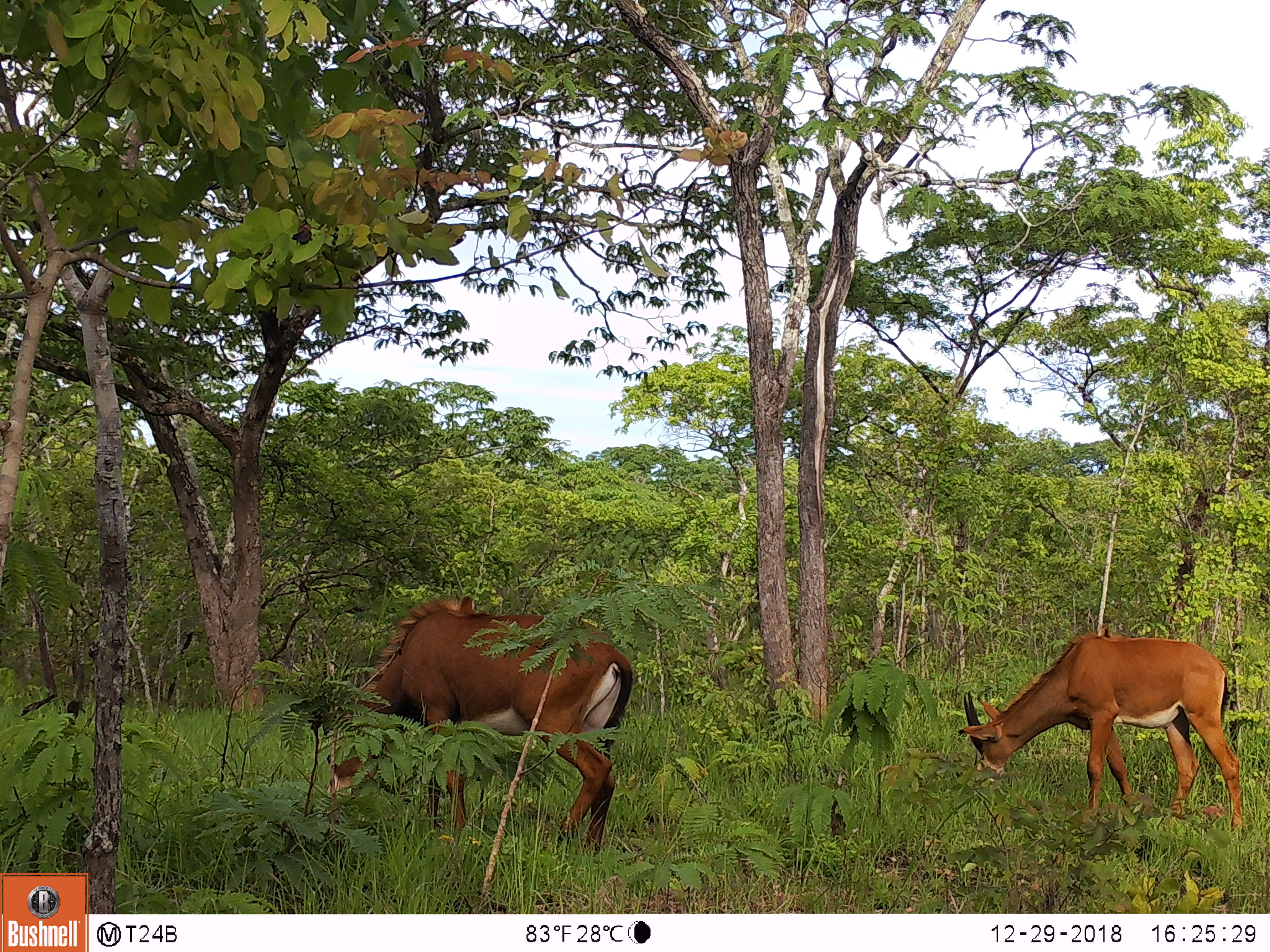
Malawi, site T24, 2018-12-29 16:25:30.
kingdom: Animalia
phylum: Chordata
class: Mammalia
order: Artiodactyla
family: Bovidae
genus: Hippotragus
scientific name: Hippotragus niger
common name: sable antelope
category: sable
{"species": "sable (sable antelope) (Hippotragus niger)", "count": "2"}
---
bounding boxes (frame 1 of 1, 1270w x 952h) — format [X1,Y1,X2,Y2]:
sable: [303,578,637,868]; [951,628,1256,834]